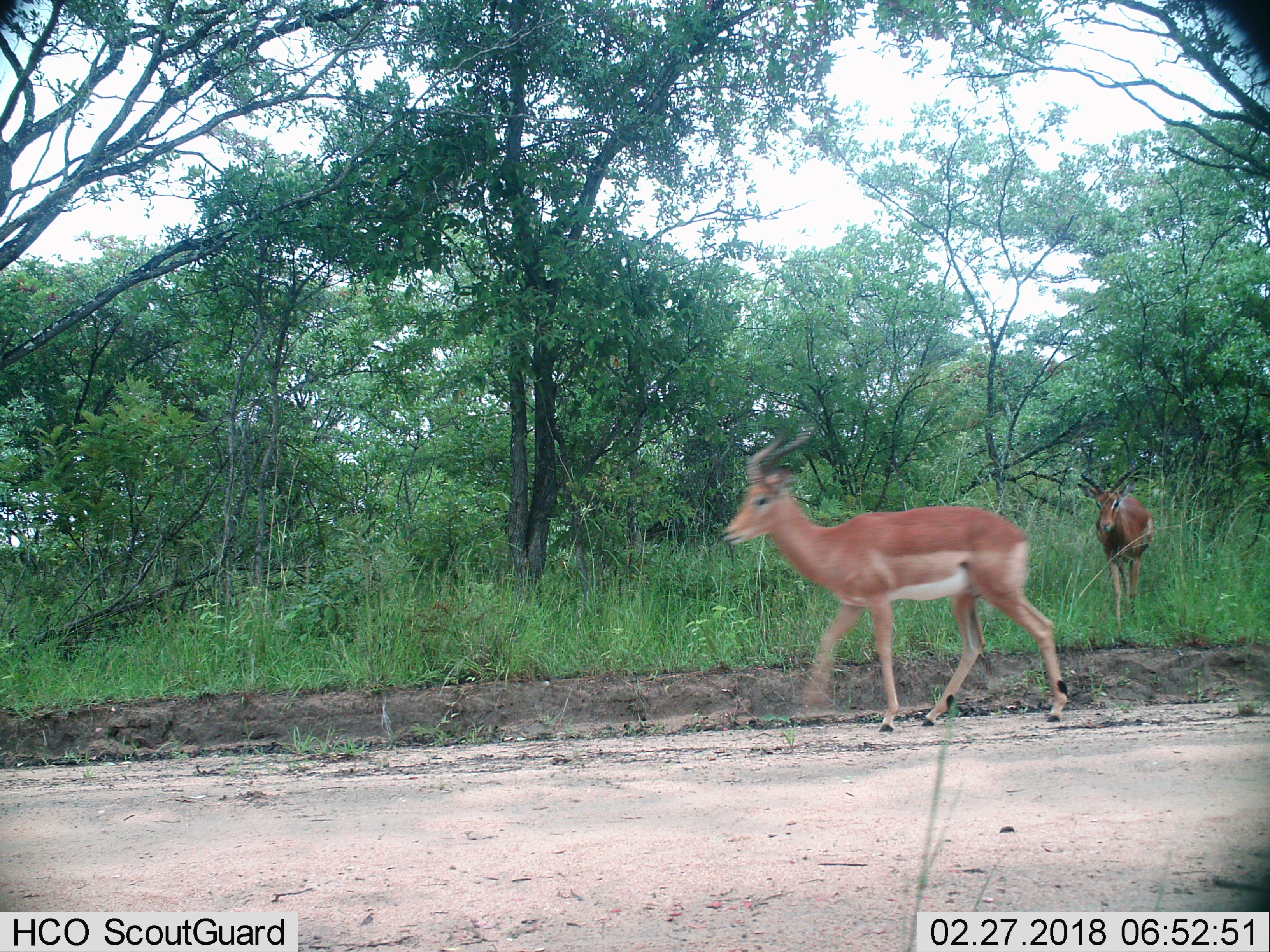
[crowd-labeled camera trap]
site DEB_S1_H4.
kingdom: Animalia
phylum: Chordata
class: Mammalia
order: Artiodactyla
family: Bovidae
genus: Aepyceros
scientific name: Aepyceros melampus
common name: impala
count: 2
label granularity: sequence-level